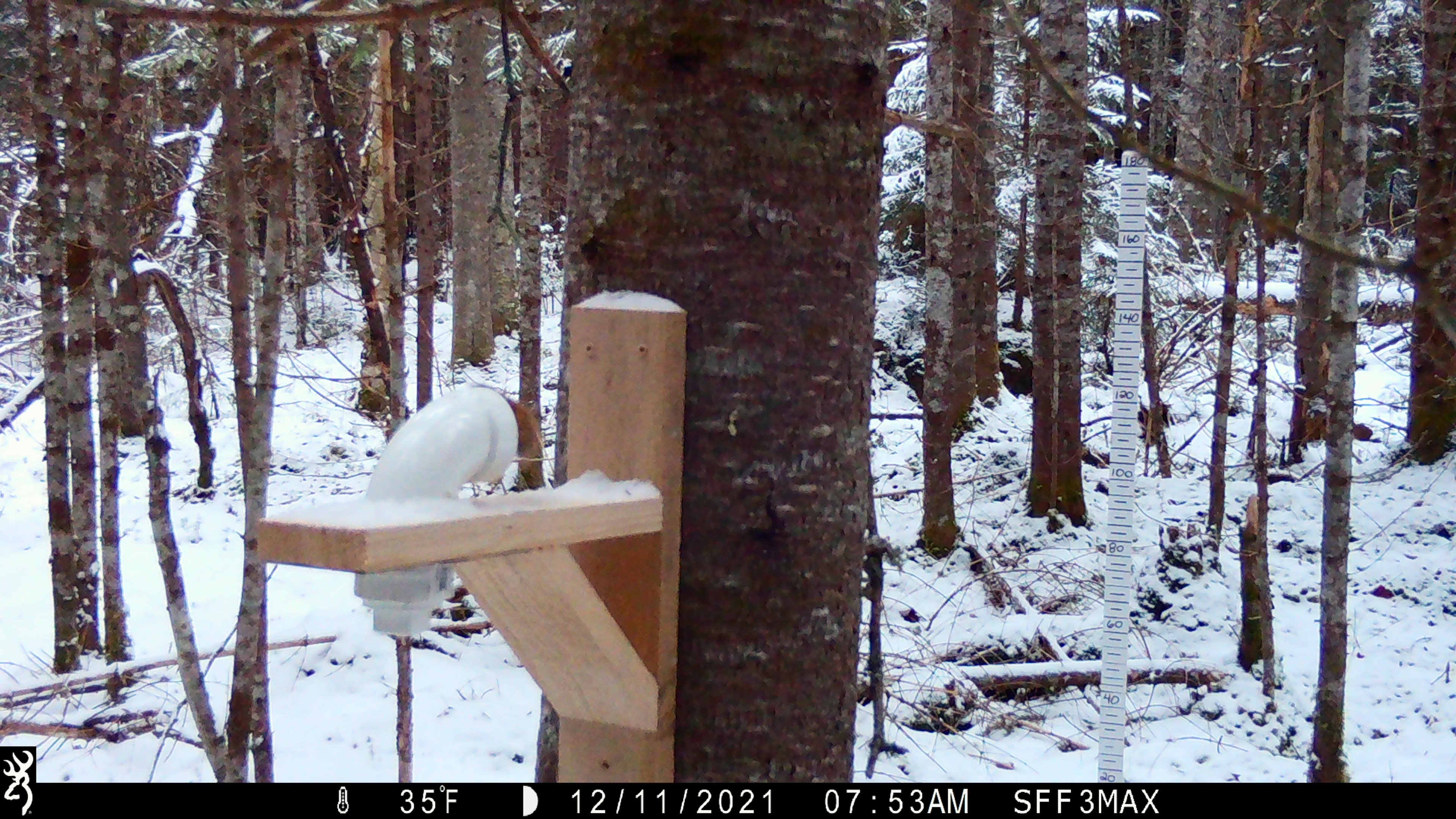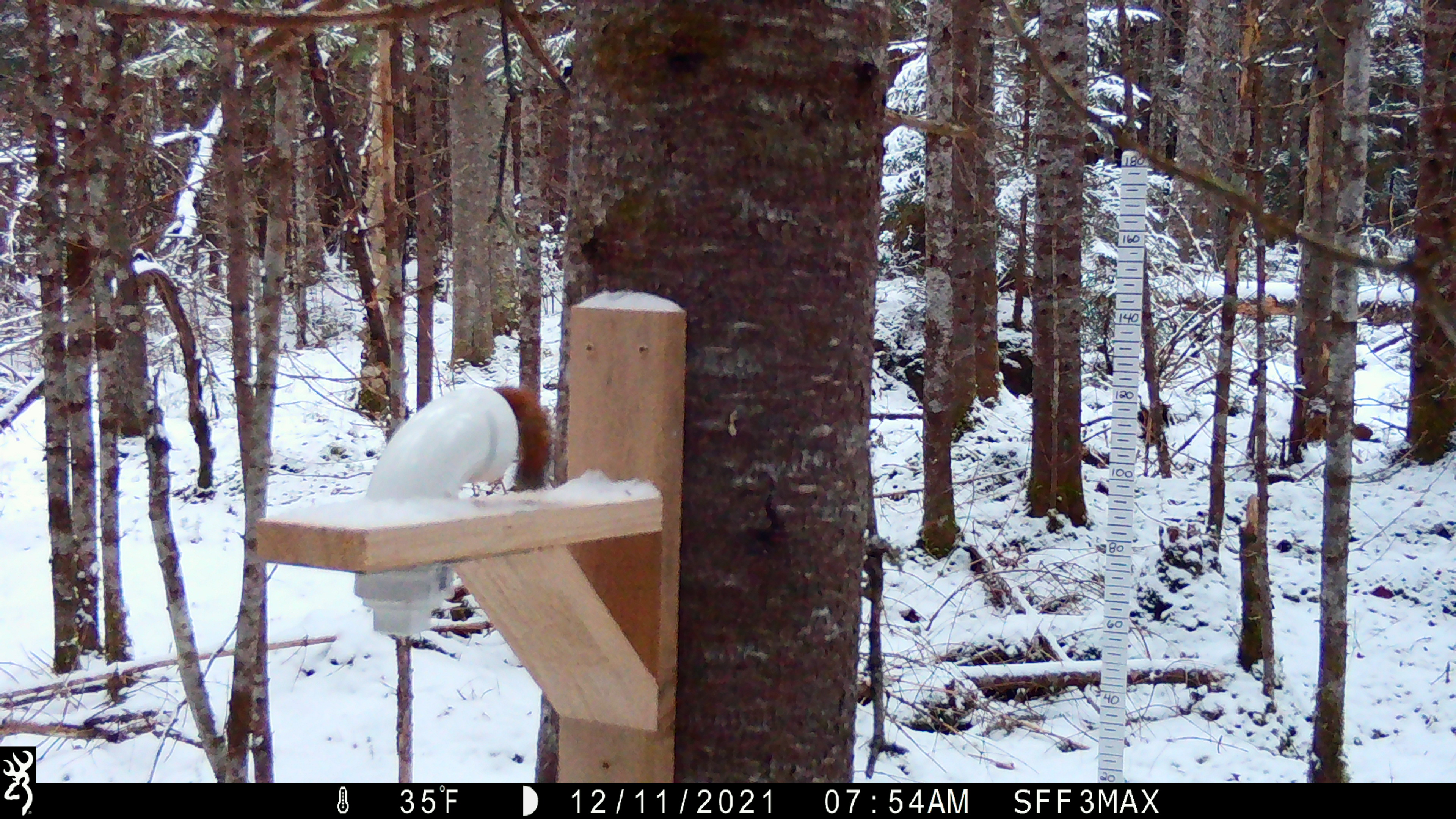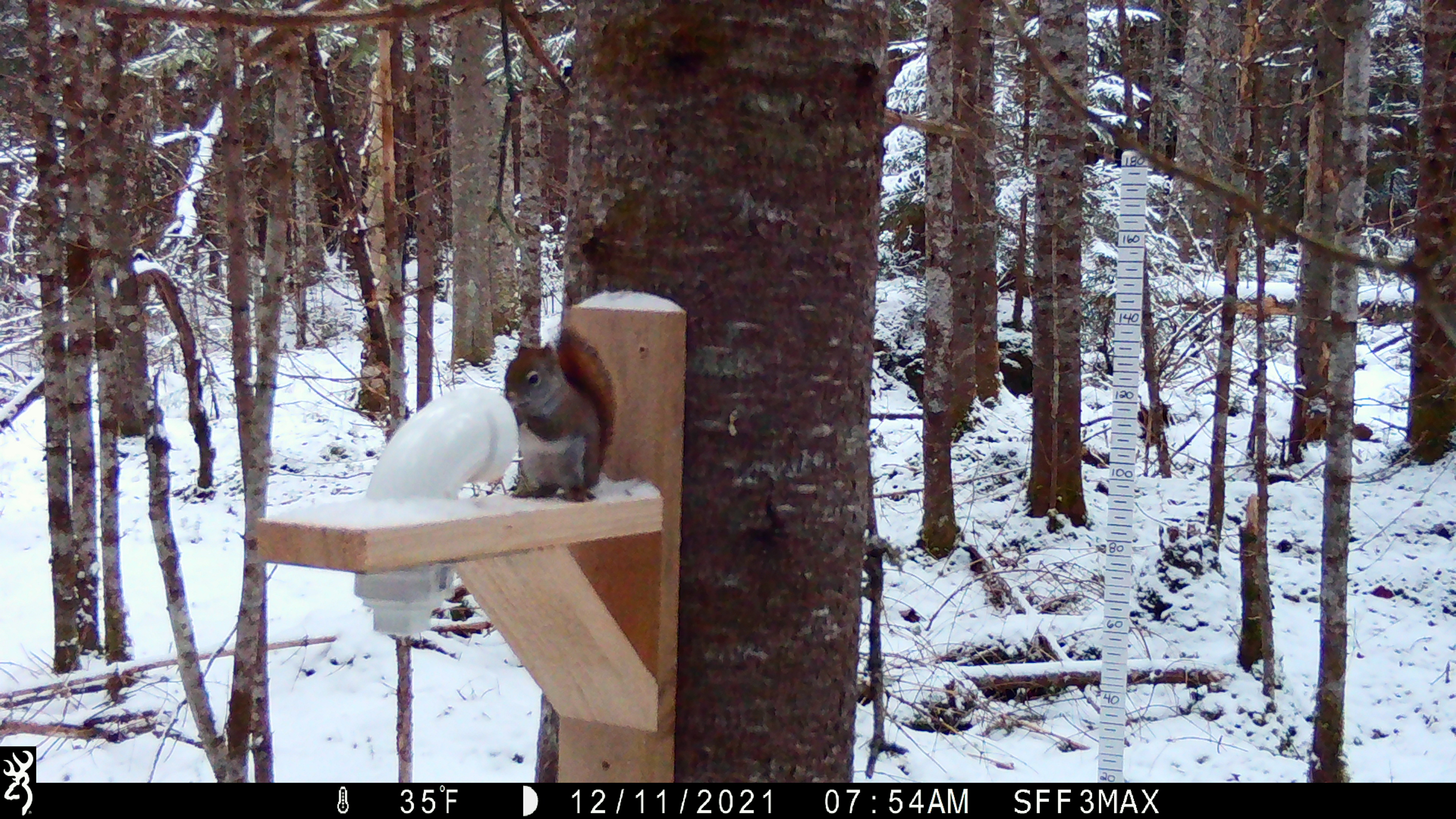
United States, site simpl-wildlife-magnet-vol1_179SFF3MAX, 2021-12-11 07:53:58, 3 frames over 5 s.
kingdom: Animalia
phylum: Chordata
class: Mammalia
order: Rodentia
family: Sciuridae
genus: Tamiasciurus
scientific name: Tamiasciurus hudsonicus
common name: red squirrel